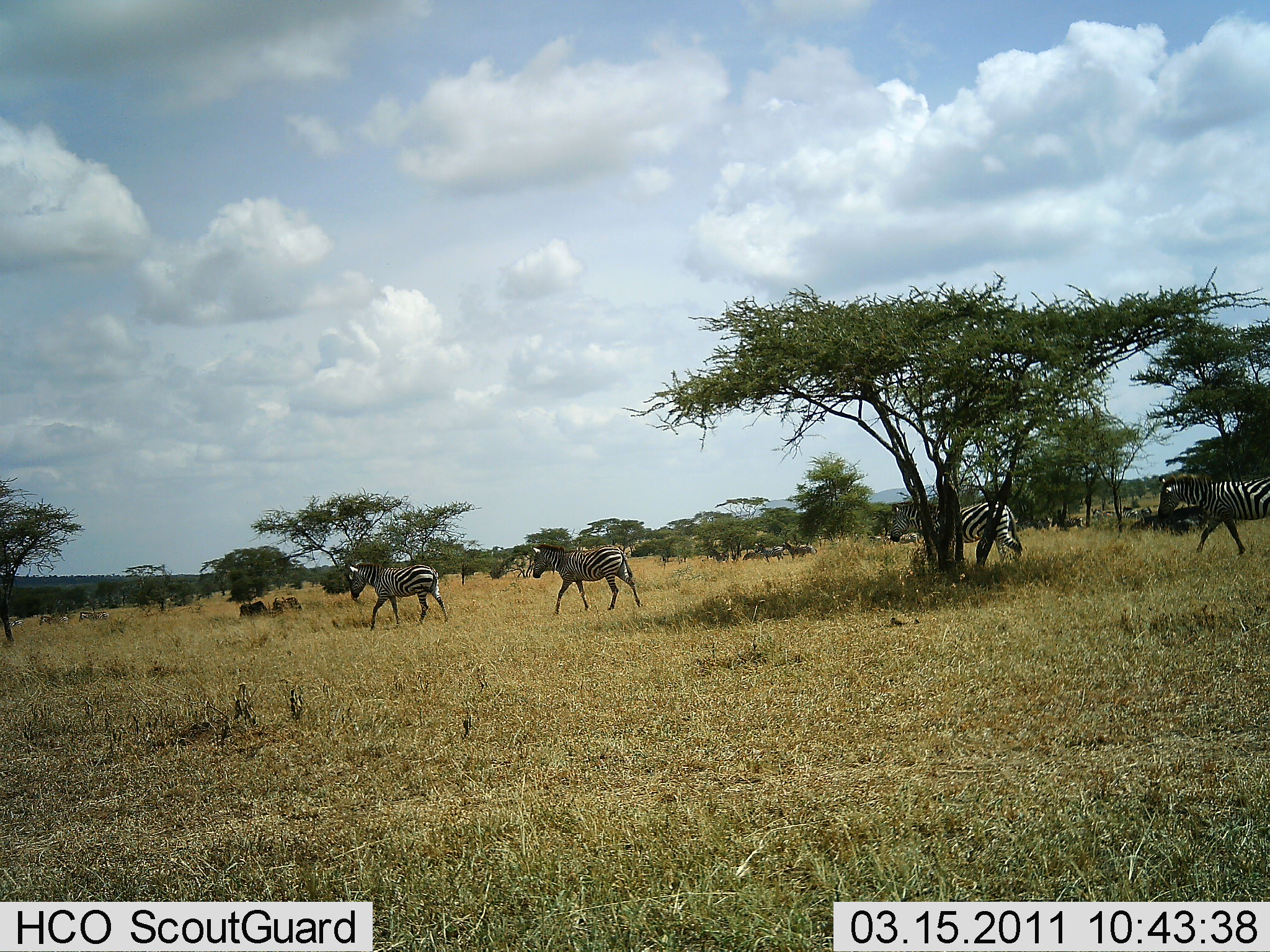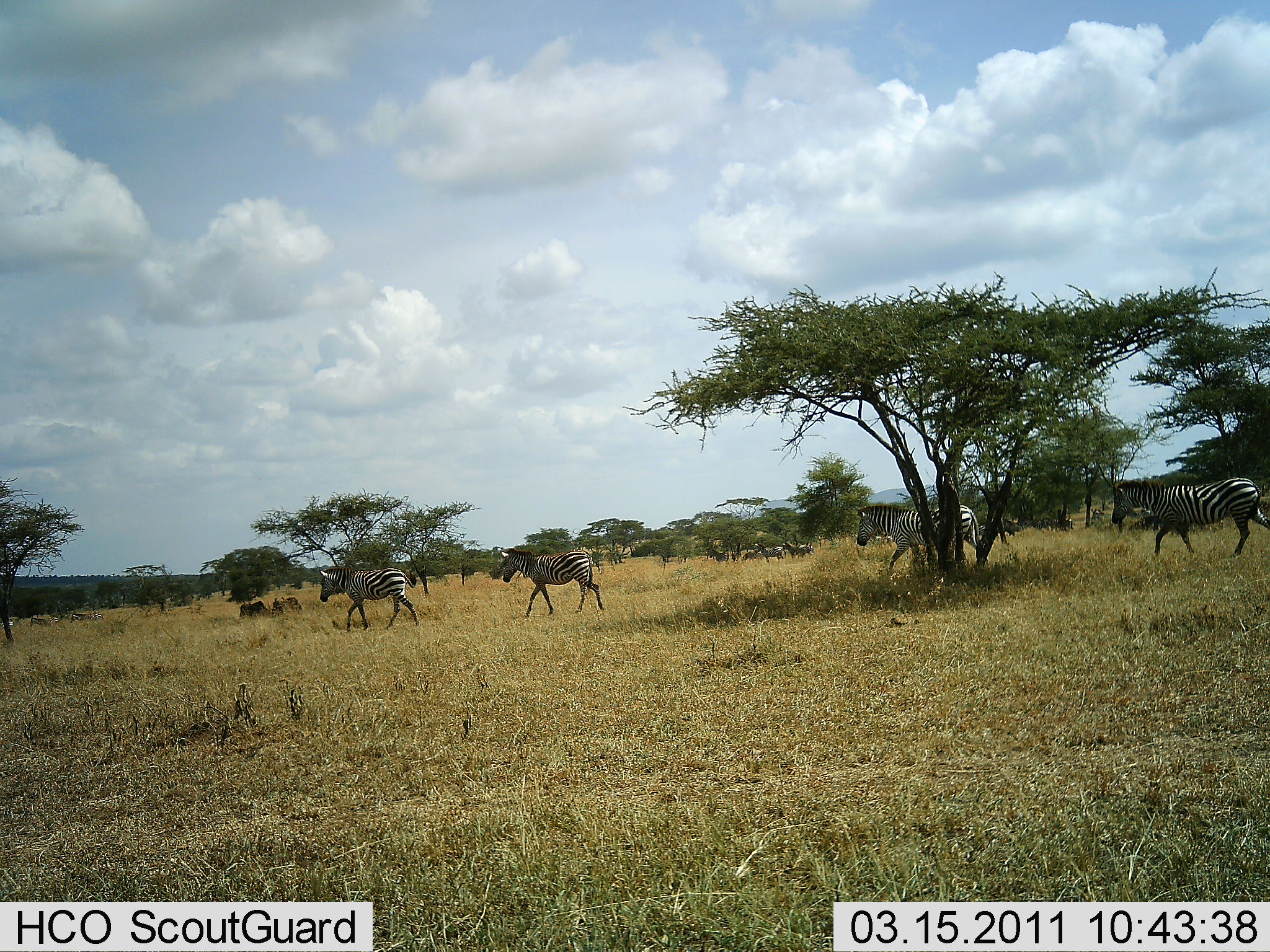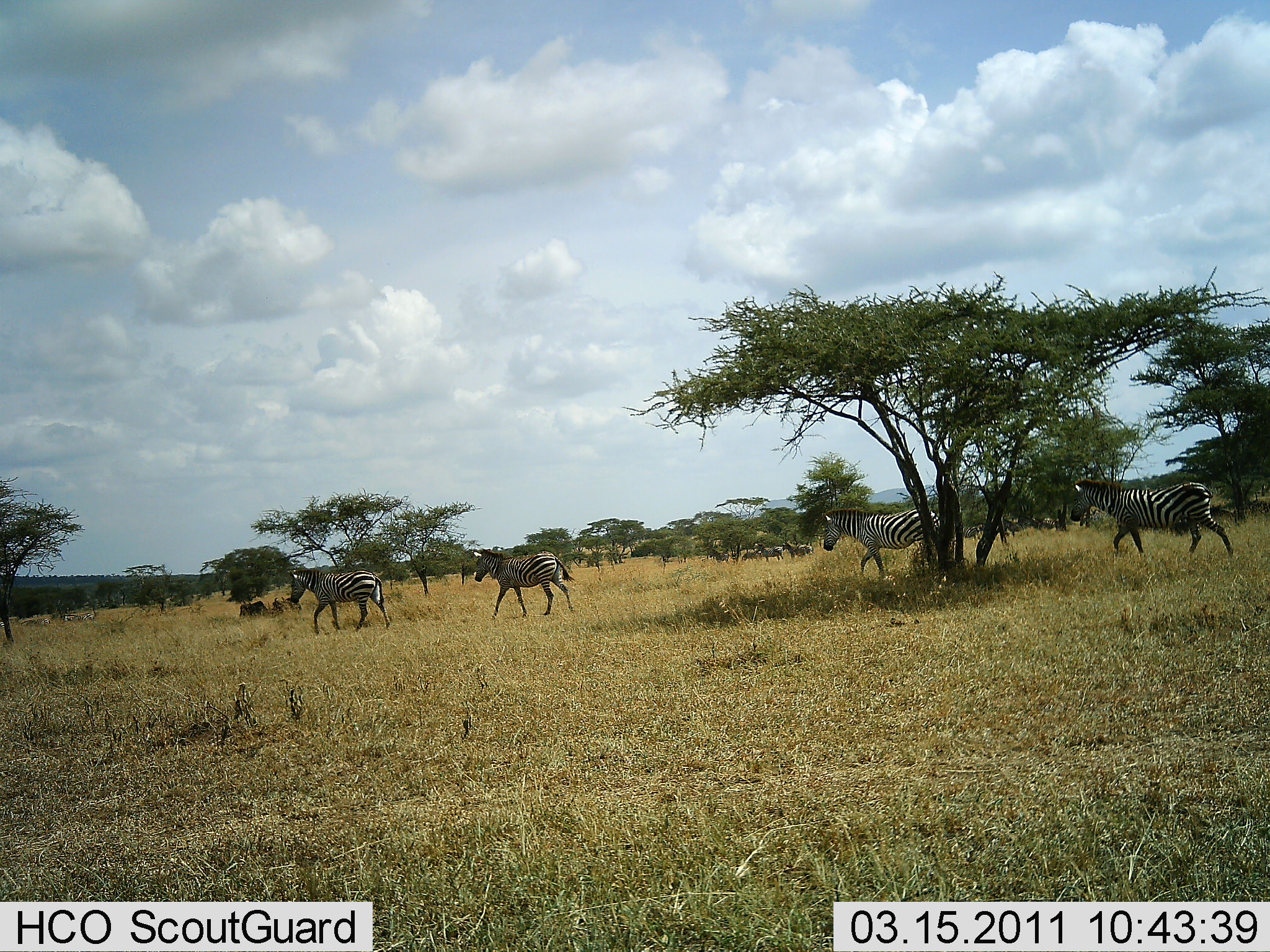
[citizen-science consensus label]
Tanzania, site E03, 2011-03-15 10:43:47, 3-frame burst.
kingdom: Animalia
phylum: Chordata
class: Mammalia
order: Perissodactyla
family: Equidae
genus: Equus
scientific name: Equus quagga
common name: plains zebra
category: zebra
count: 4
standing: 27%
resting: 0%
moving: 100%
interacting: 0%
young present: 0%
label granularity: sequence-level